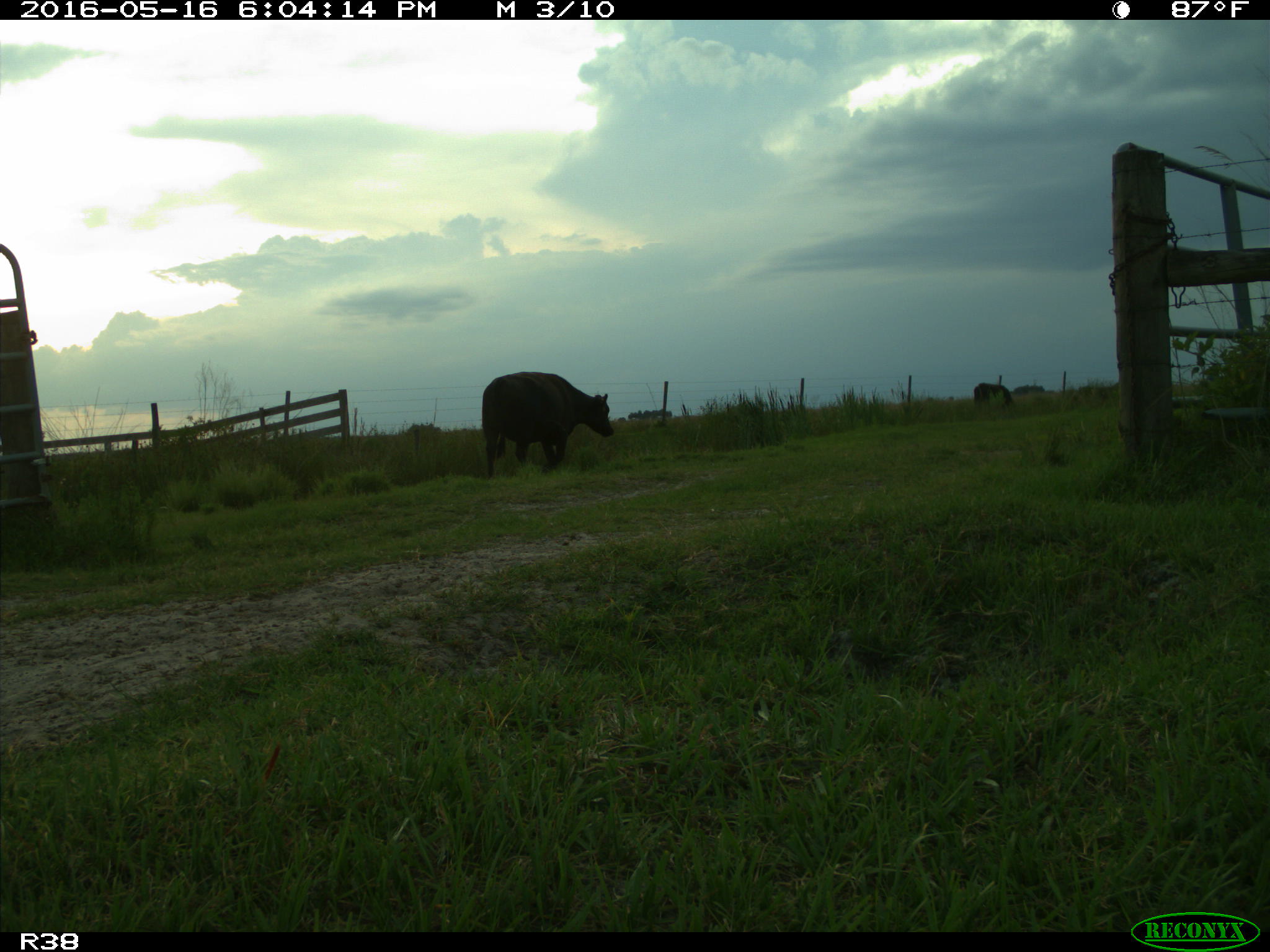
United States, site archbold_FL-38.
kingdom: Animalia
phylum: Chordata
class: Mammalia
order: Artiodactyla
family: Bovidae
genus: Bos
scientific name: Bos taurus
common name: domestic cow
Bos taurus (domestic cow).